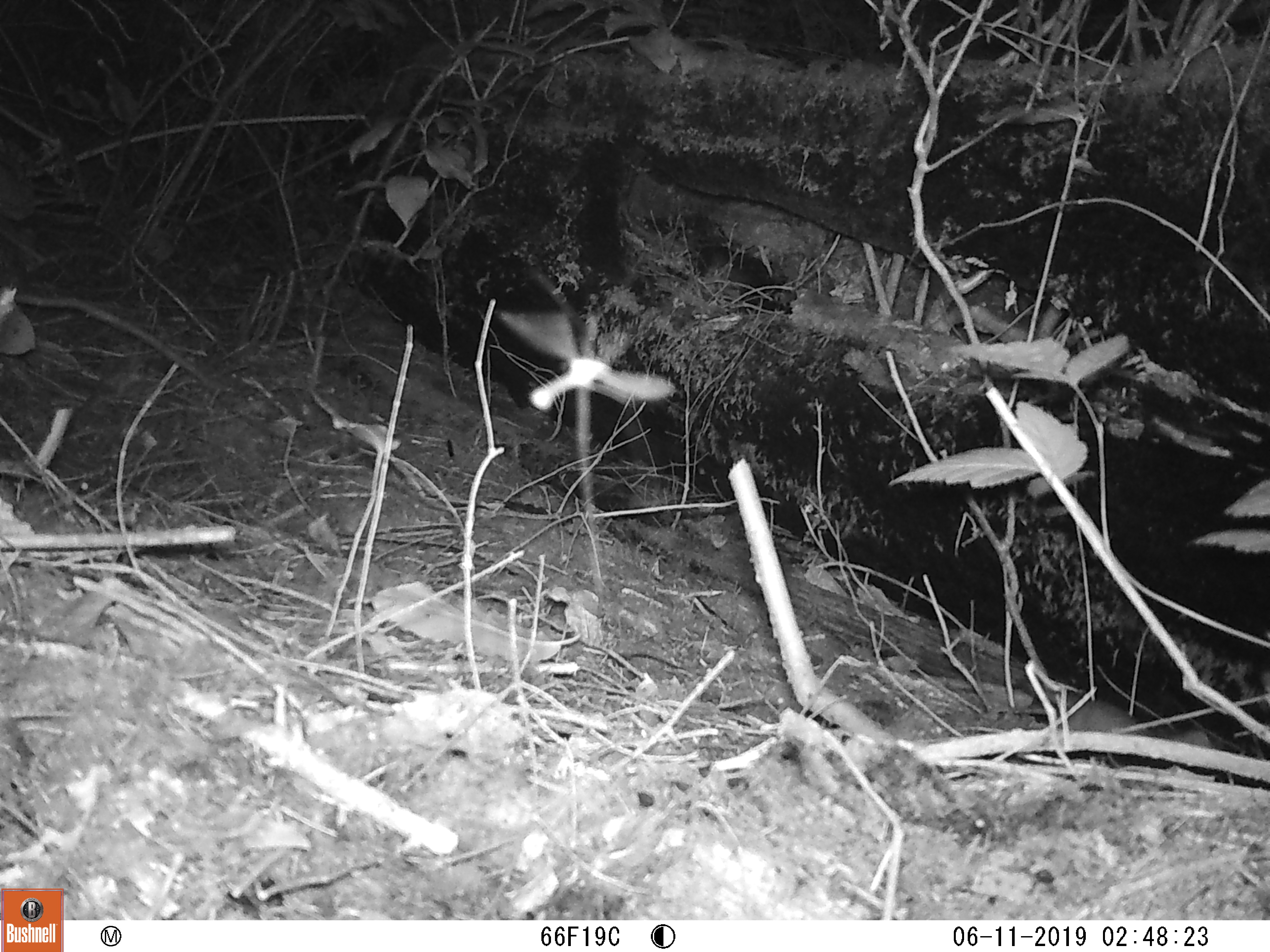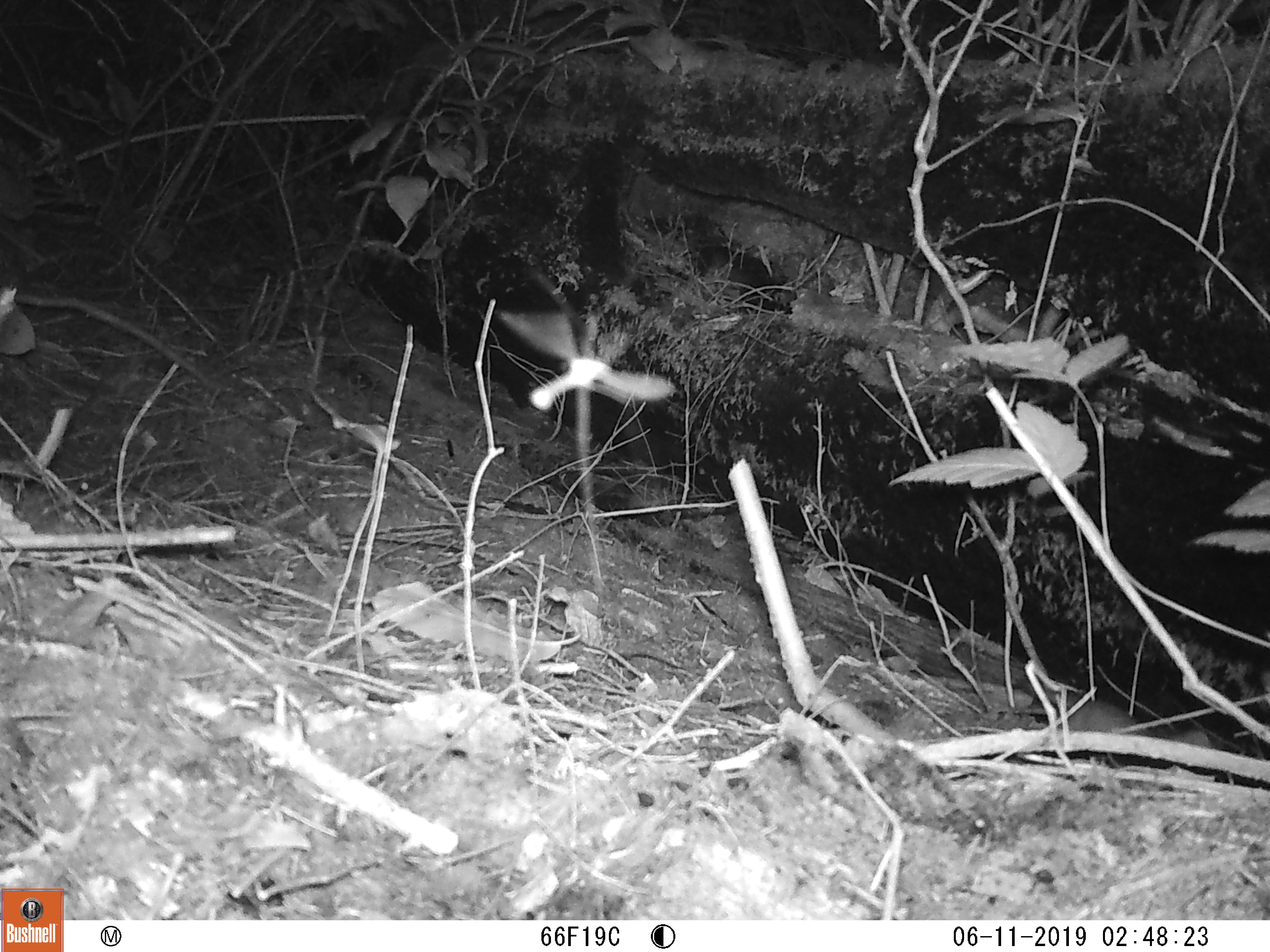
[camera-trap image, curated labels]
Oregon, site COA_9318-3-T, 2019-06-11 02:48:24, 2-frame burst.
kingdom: Animalia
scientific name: Animalia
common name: invertebrate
Invertebrate (Animalia).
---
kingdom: Animalia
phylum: Chordata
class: Mammalia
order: Carnivora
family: Mustelidae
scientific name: Mustelidae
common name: weasel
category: weasel family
Weasel family (weasel) (Mustelidae).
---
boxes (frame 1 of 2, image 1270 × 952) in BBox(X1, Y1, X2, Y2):
invertebrate: BBox(477, 286, 693, 431)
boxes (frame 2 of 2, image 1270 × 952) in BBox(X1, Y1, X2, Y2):
weasel family: BBox(1006, 690, 1212, 749)